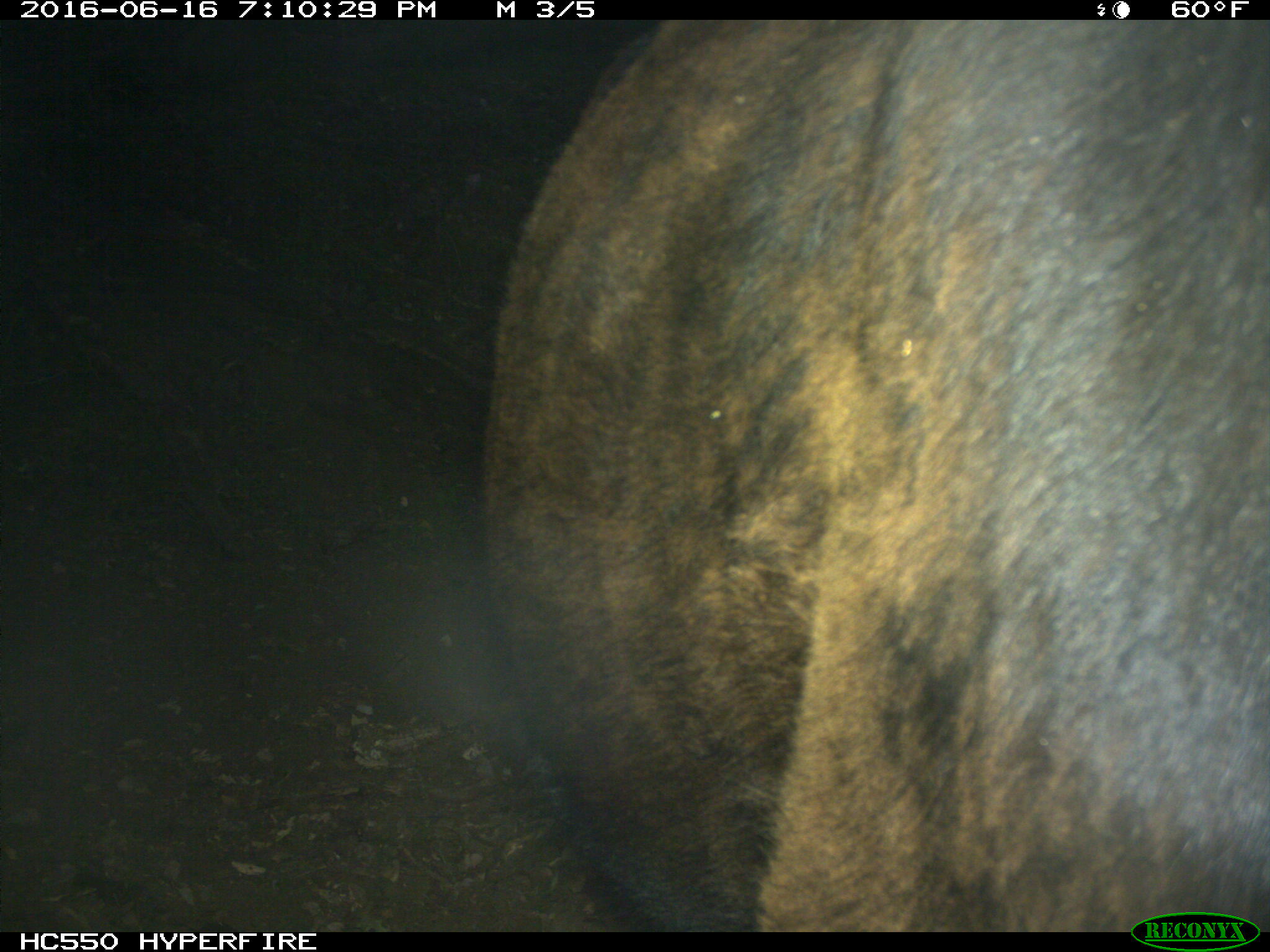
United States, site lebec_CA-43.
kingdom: Animalia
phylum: Chordata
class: Mammalia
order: Artiodactyla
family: Bovidae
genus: Bos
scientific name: Bos taurus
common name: domestic cow